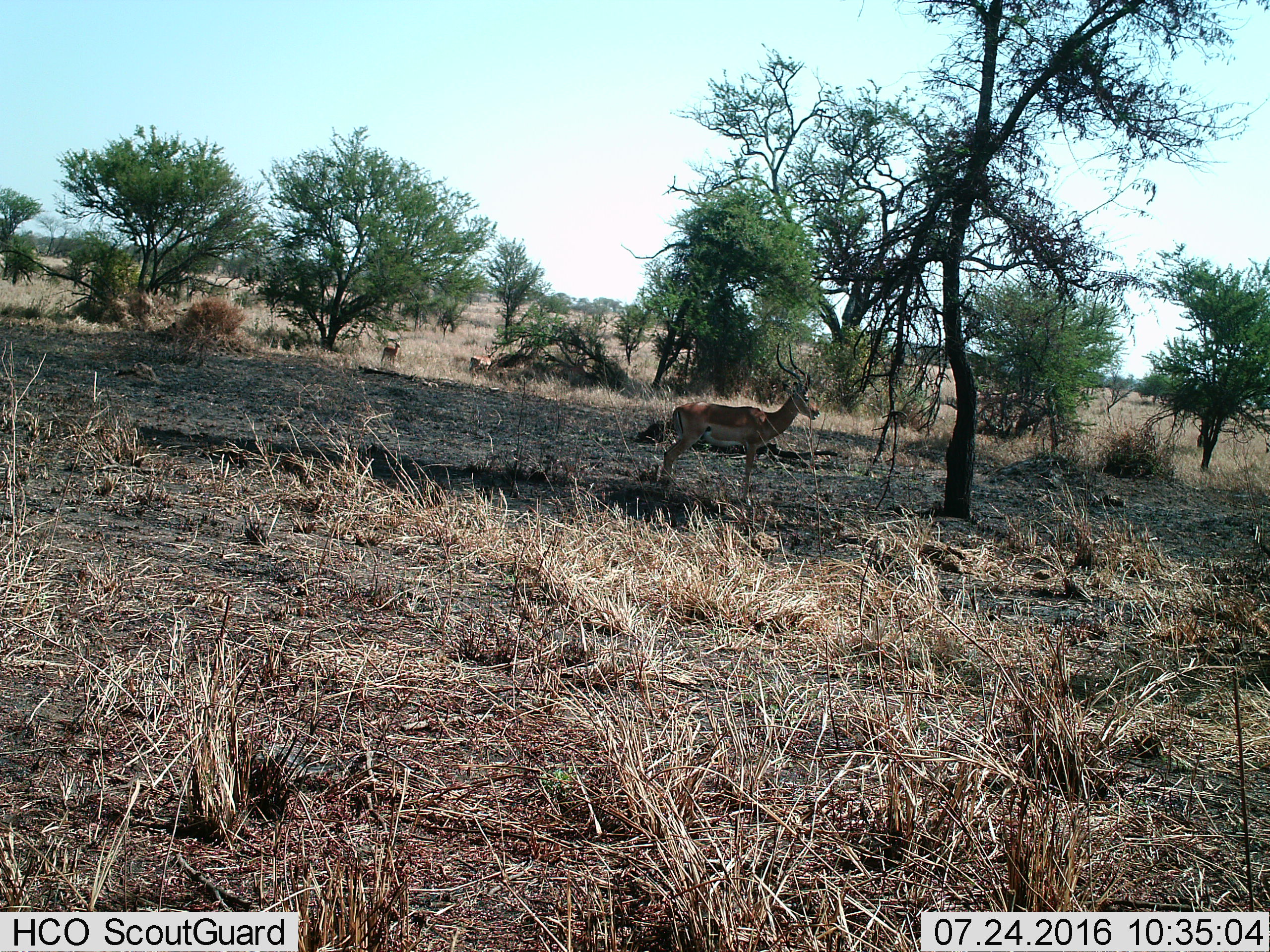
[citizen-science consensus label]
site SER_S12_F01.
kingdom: Animalia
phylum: Chordata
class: Mammalia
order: Artiodactyla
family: Bovidae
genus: Aepyceros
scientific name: Aepyceros melampus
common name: impala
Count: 3.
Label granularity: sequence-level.